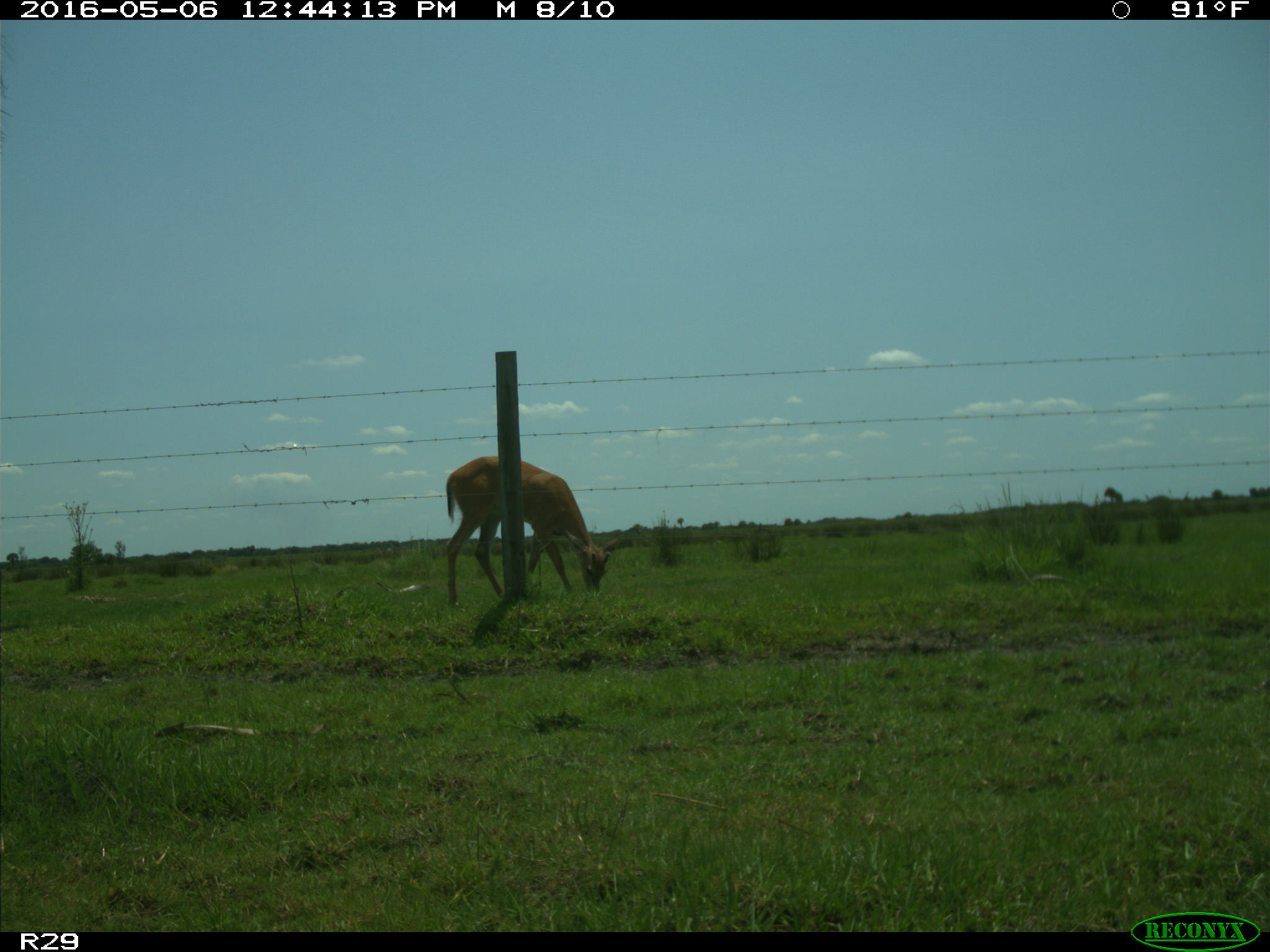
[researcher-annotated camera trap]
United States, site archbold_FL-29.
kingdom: Animalia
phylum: Chordata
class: Mammalia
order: Artiodactyla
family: Cervidae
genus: Odocoileus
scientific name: Odocoileus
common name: deer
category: unidentified deer